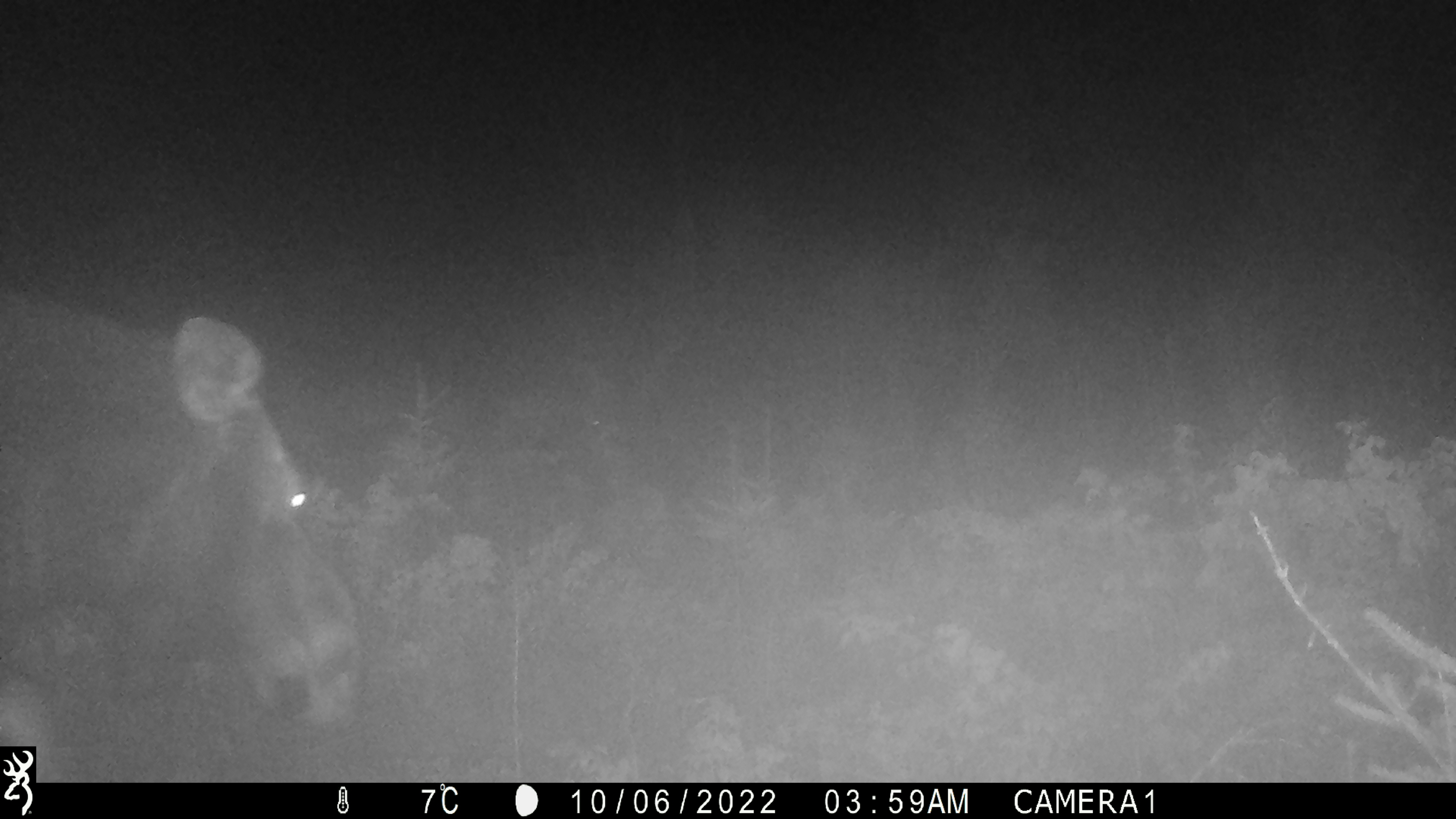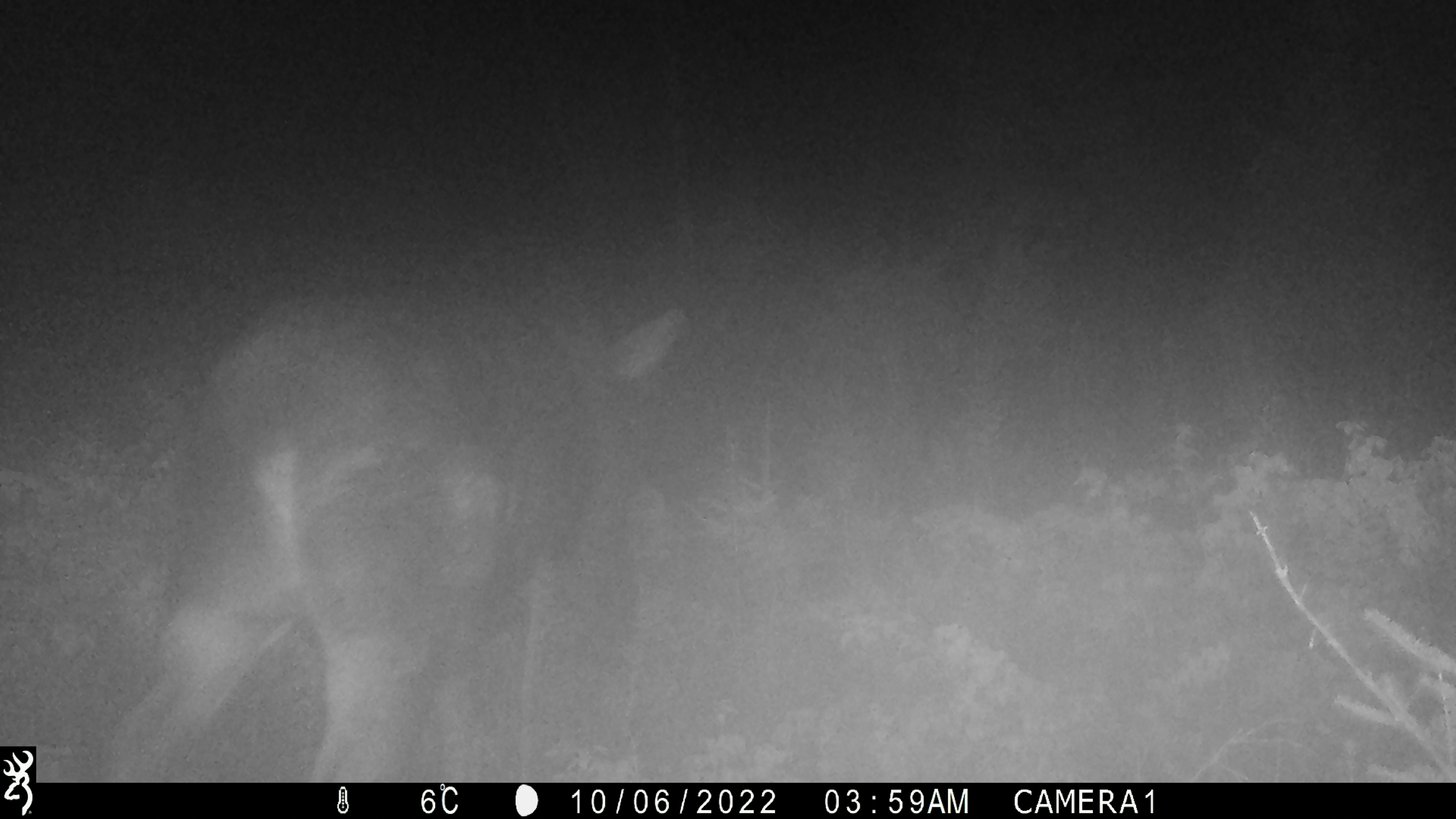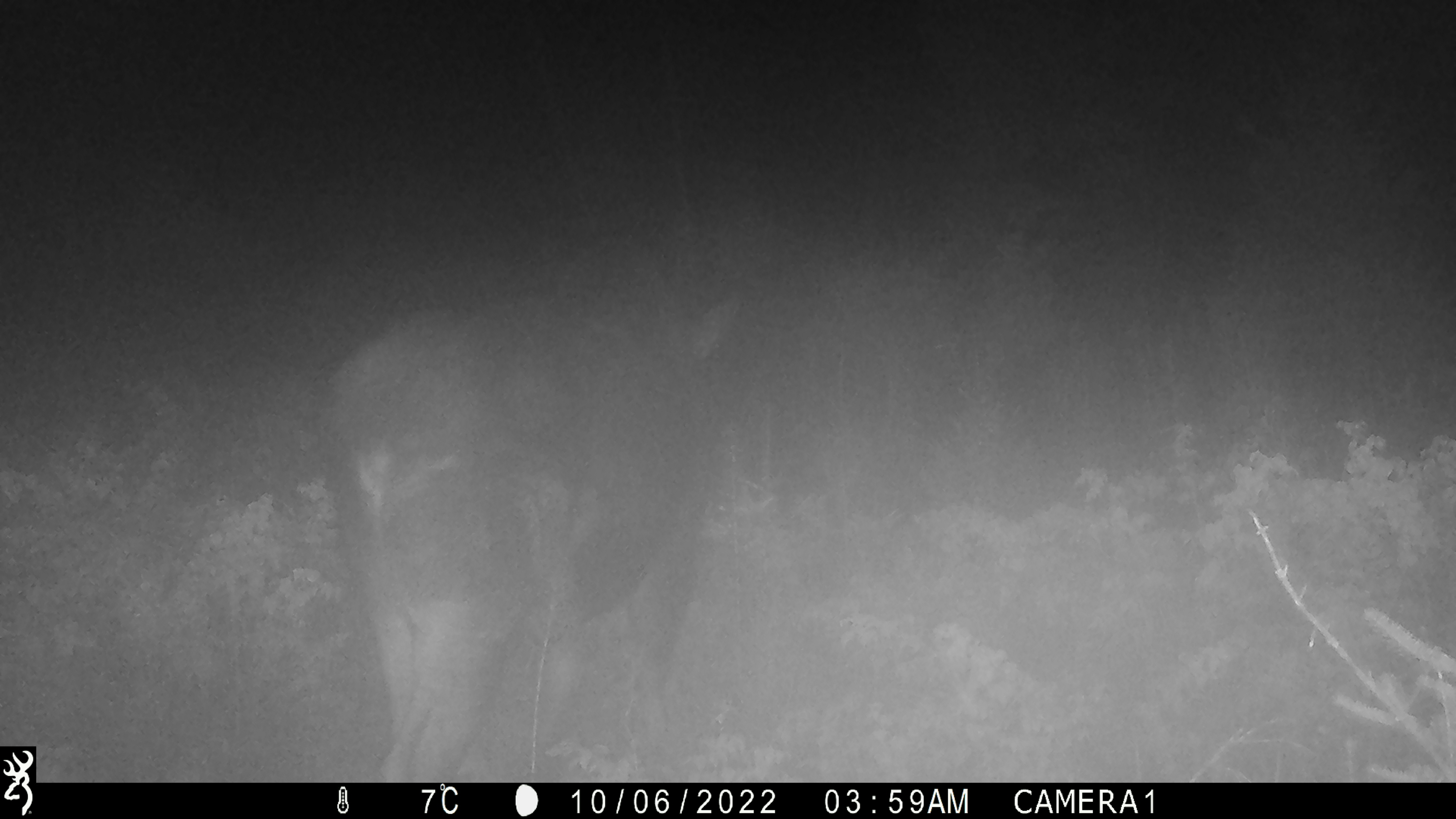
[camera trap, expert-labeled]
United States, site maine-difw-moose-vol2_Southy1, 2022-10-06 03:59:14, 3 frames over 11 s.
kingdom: Animalia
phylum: Chordata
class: Mammalia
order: Artiodactyla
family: Cervidae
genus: Alces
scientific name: Alces alces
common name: moose